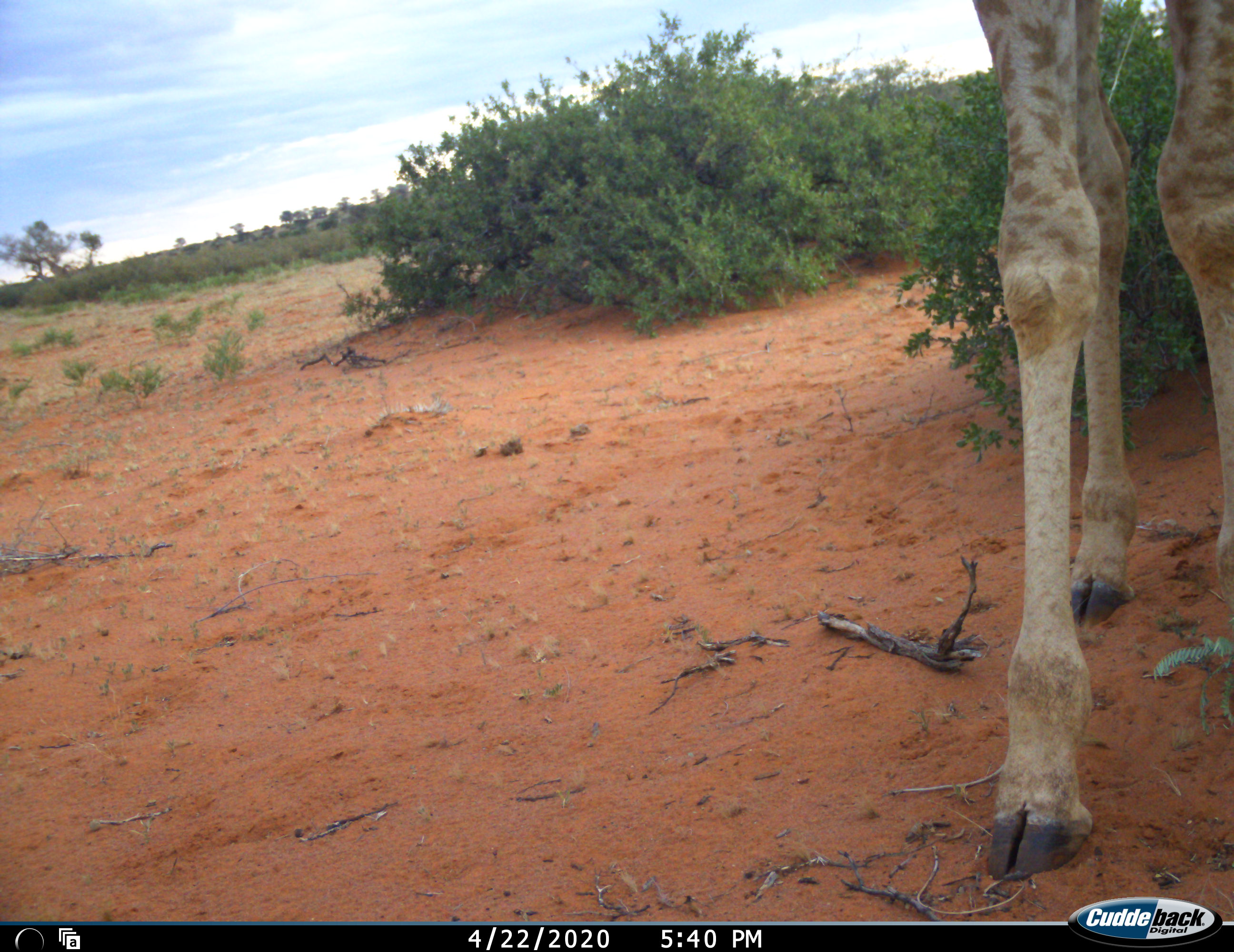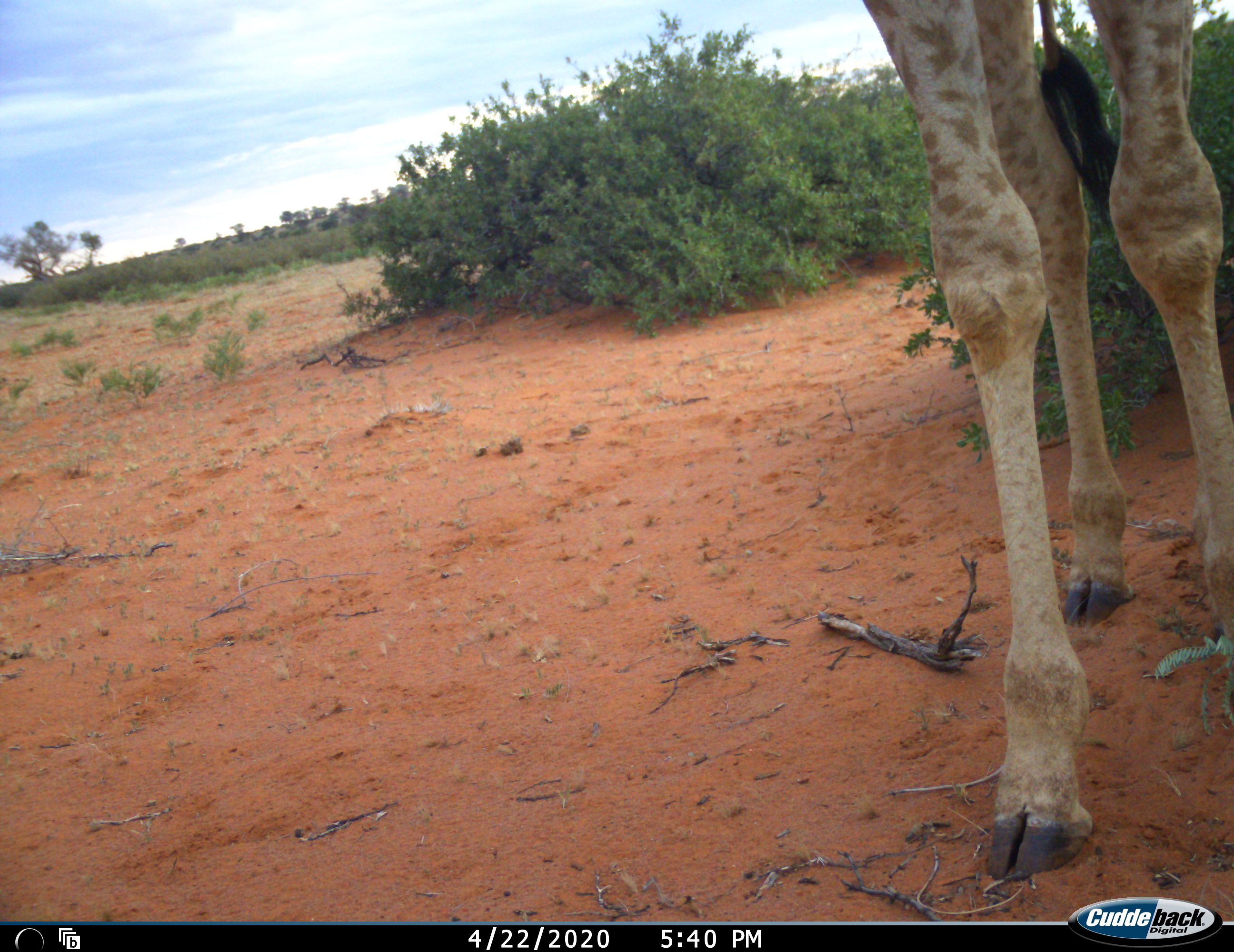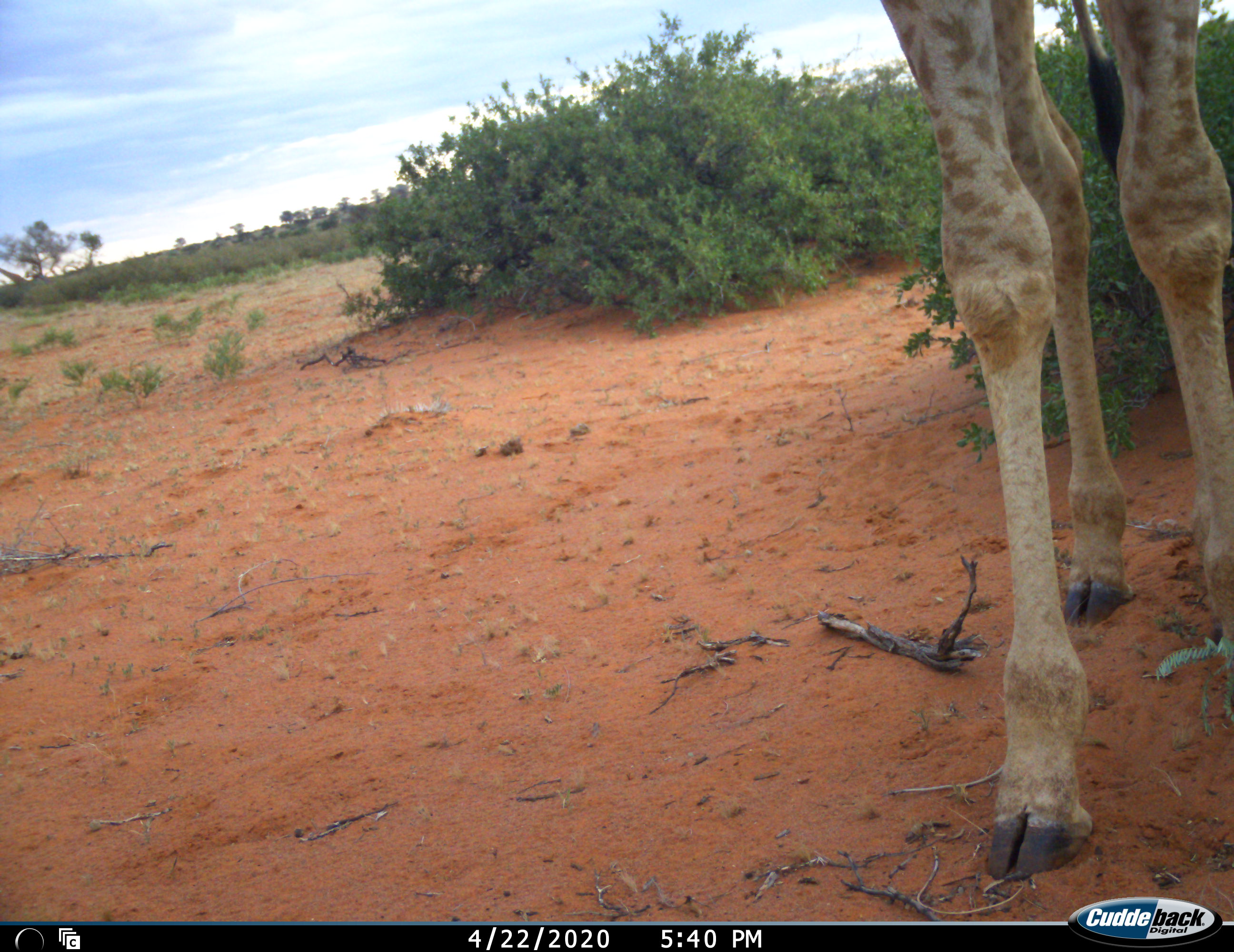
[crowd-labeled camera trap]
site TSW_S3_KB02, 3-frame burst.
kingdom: Animalia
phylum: Chordata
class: Mammalia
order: Artiodactyla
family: Giraffidae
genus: Giraffa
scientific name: Giraffa camelopardalis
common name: giraffe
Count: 2.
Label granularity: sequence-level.